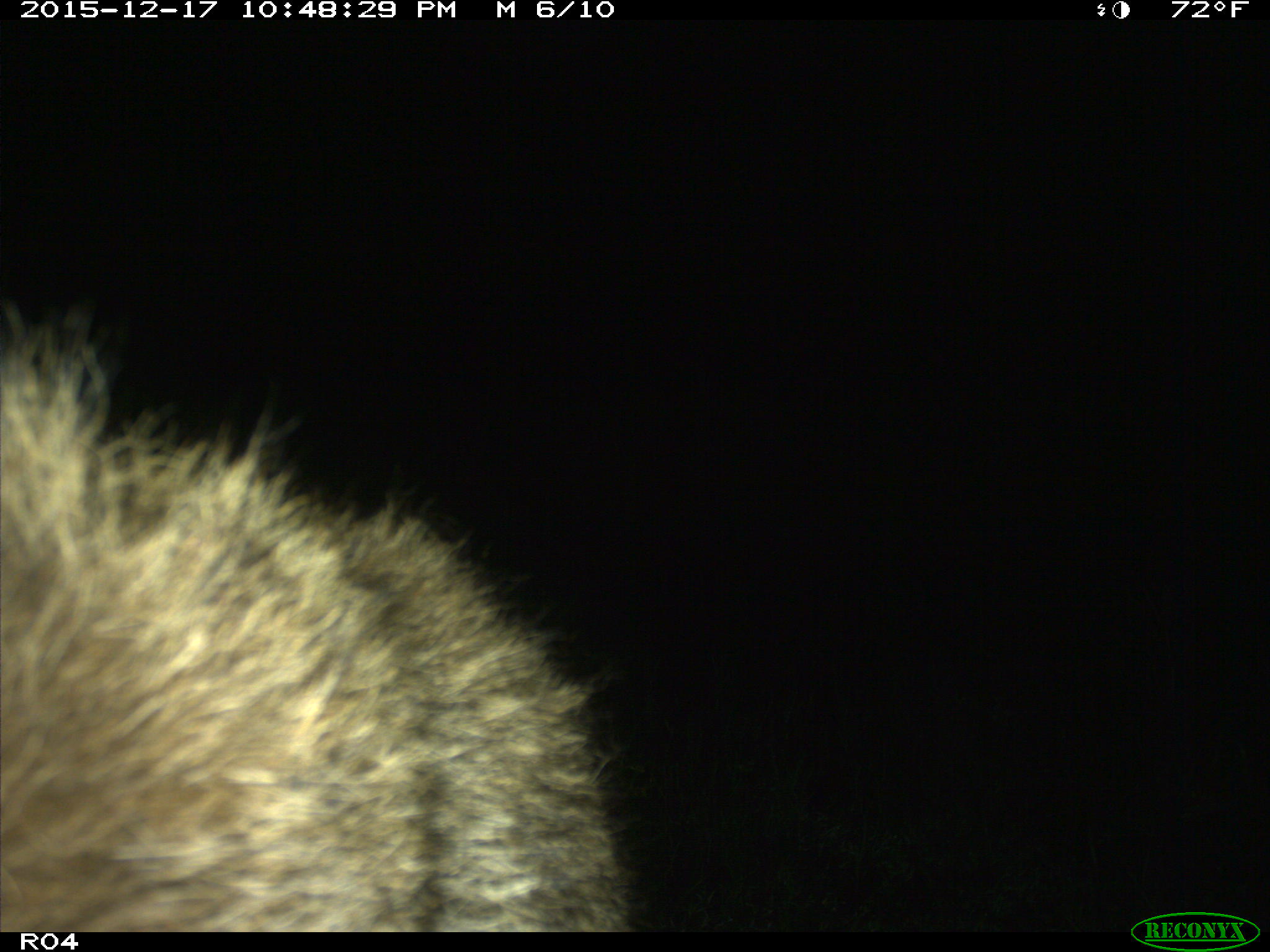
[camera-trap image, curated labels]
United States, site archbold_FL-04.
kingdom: Animalia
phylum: Chordata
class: Mammalia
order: Carnivora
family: Canidae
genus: Canis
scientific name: Canis latrans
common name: coyote